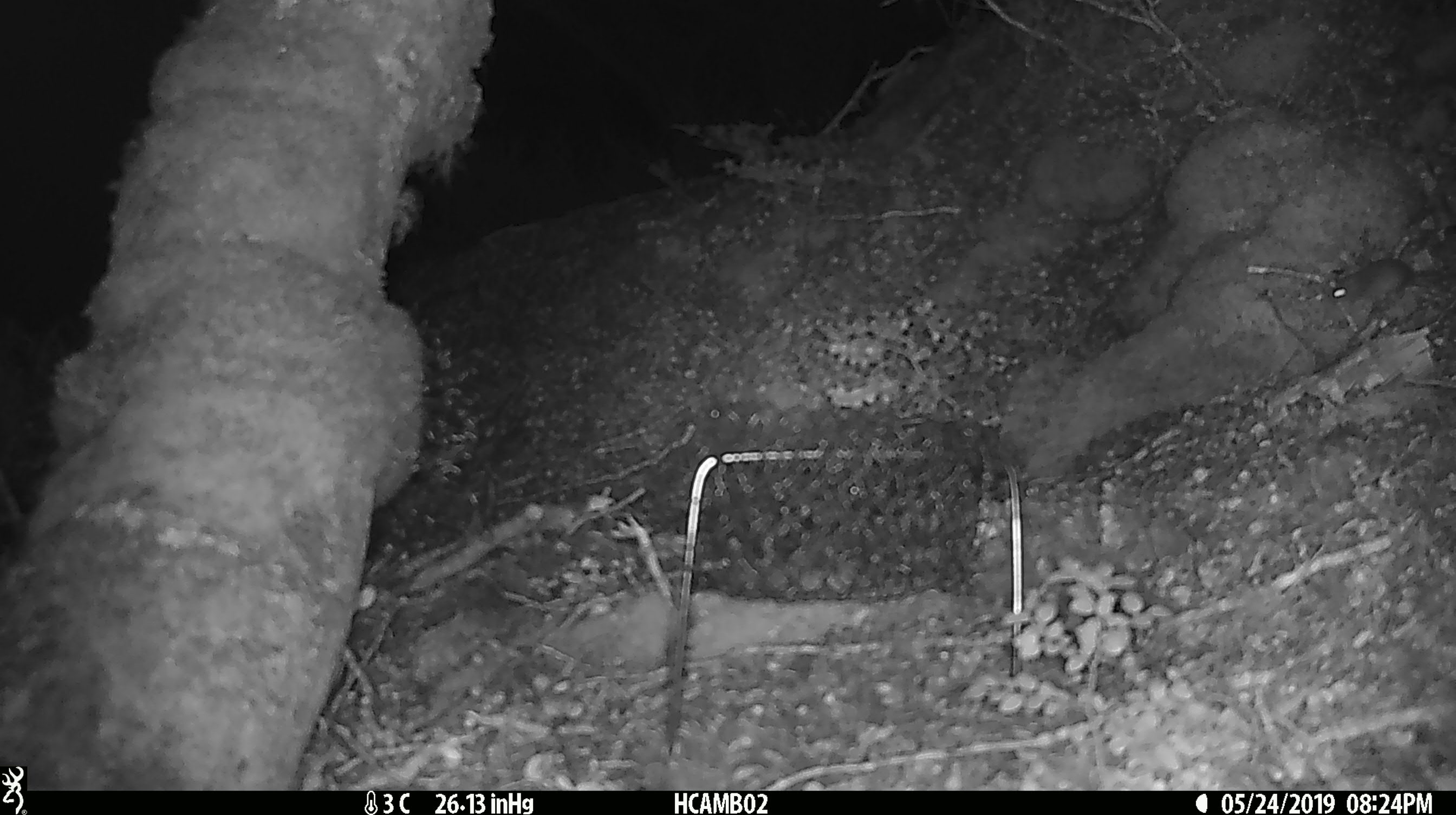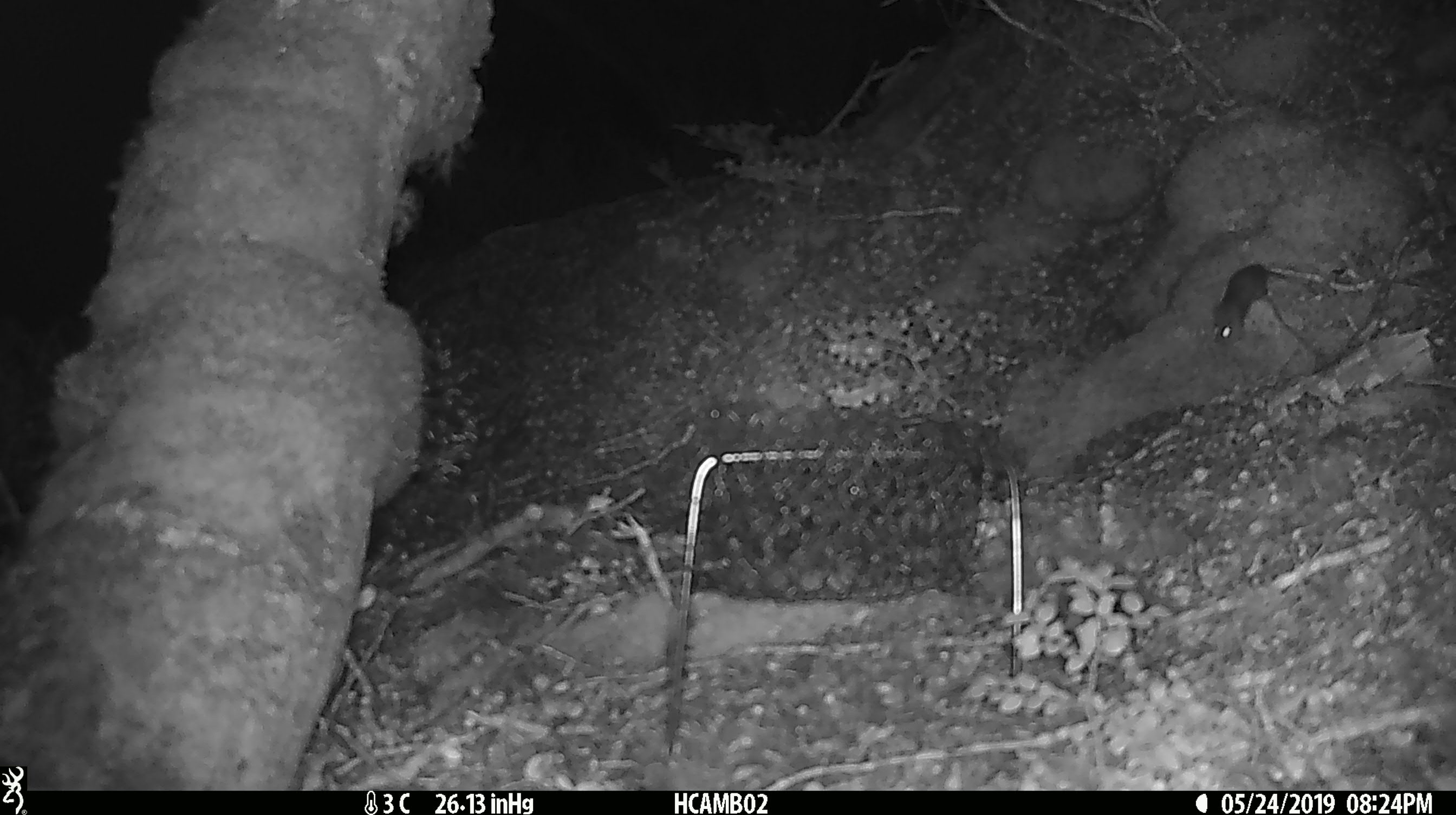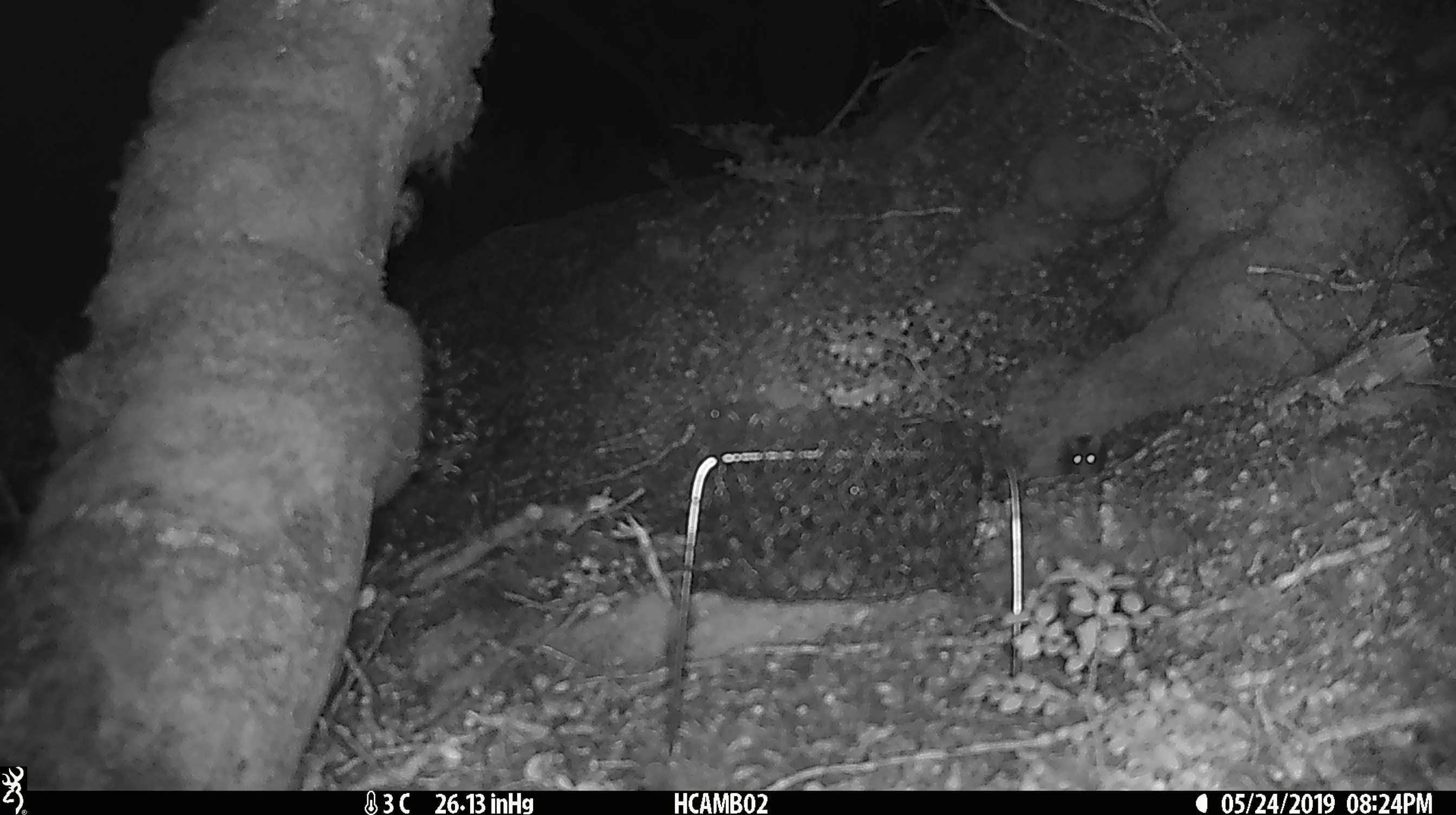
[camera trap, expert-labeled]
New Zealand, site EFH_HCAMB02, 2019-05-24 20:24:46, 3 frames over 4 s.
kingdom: Animalia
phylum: Chordata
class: Mammalia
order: Rodentia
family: Muridae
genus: Mus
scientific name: Mus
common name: mouse